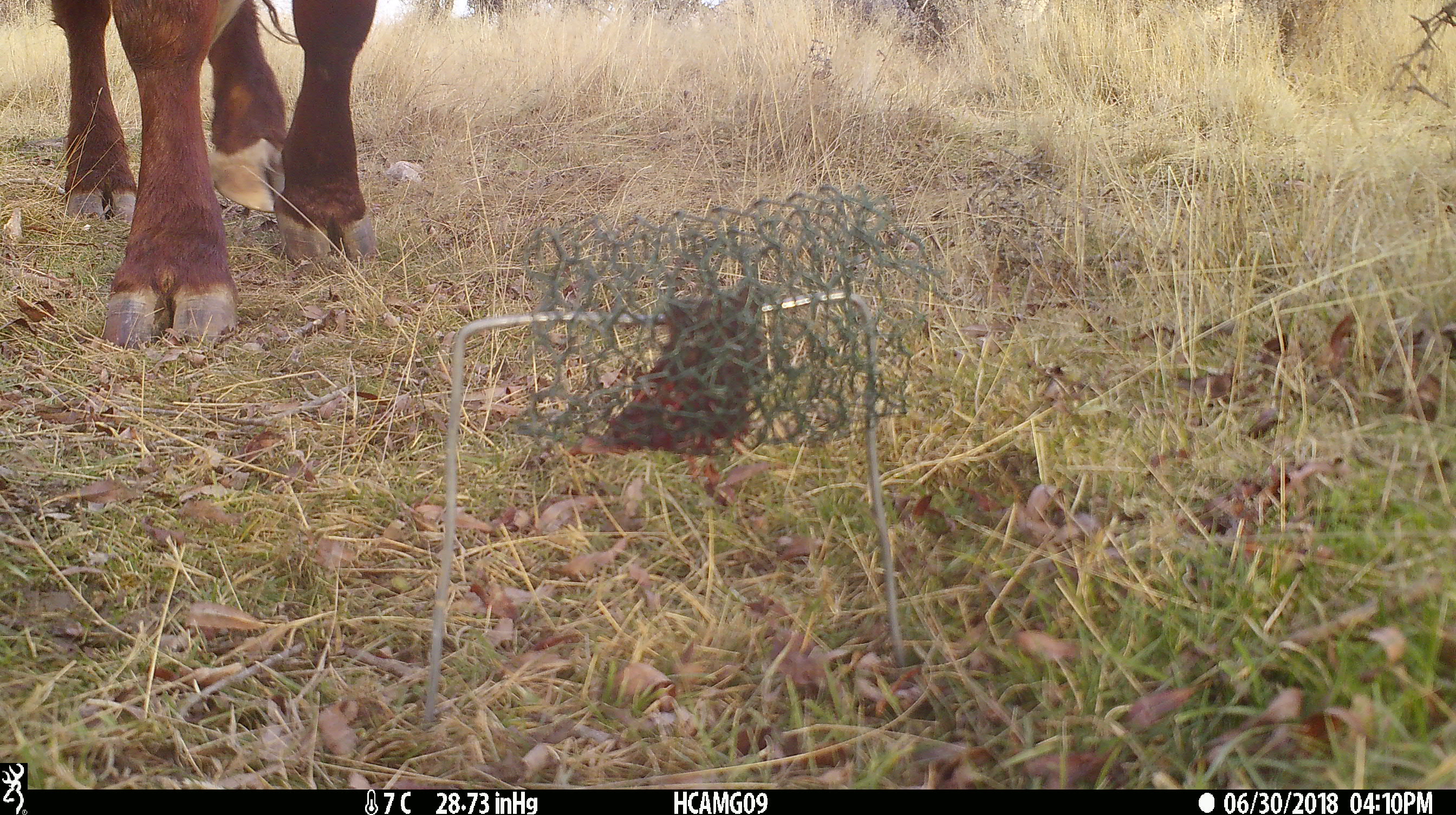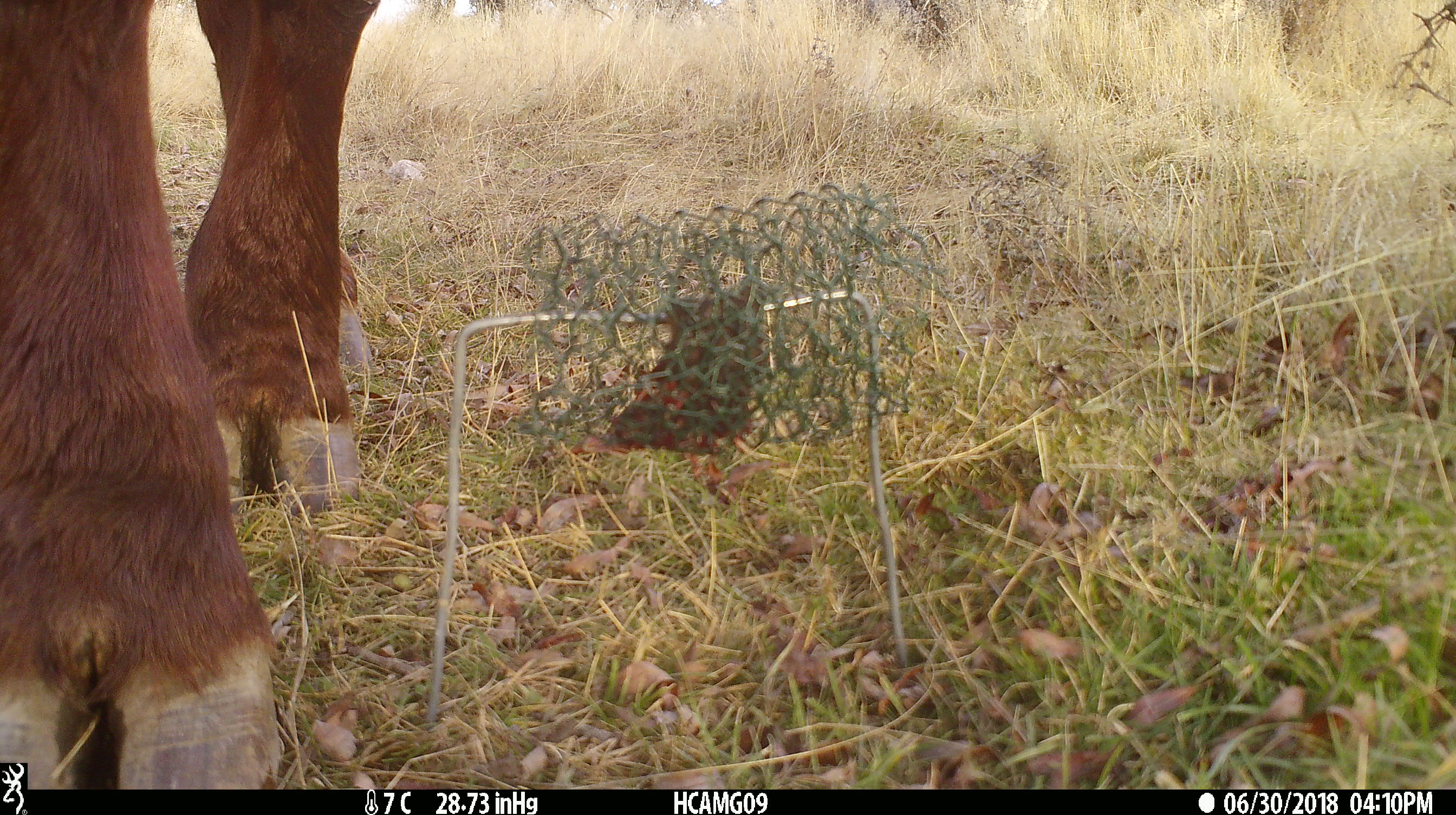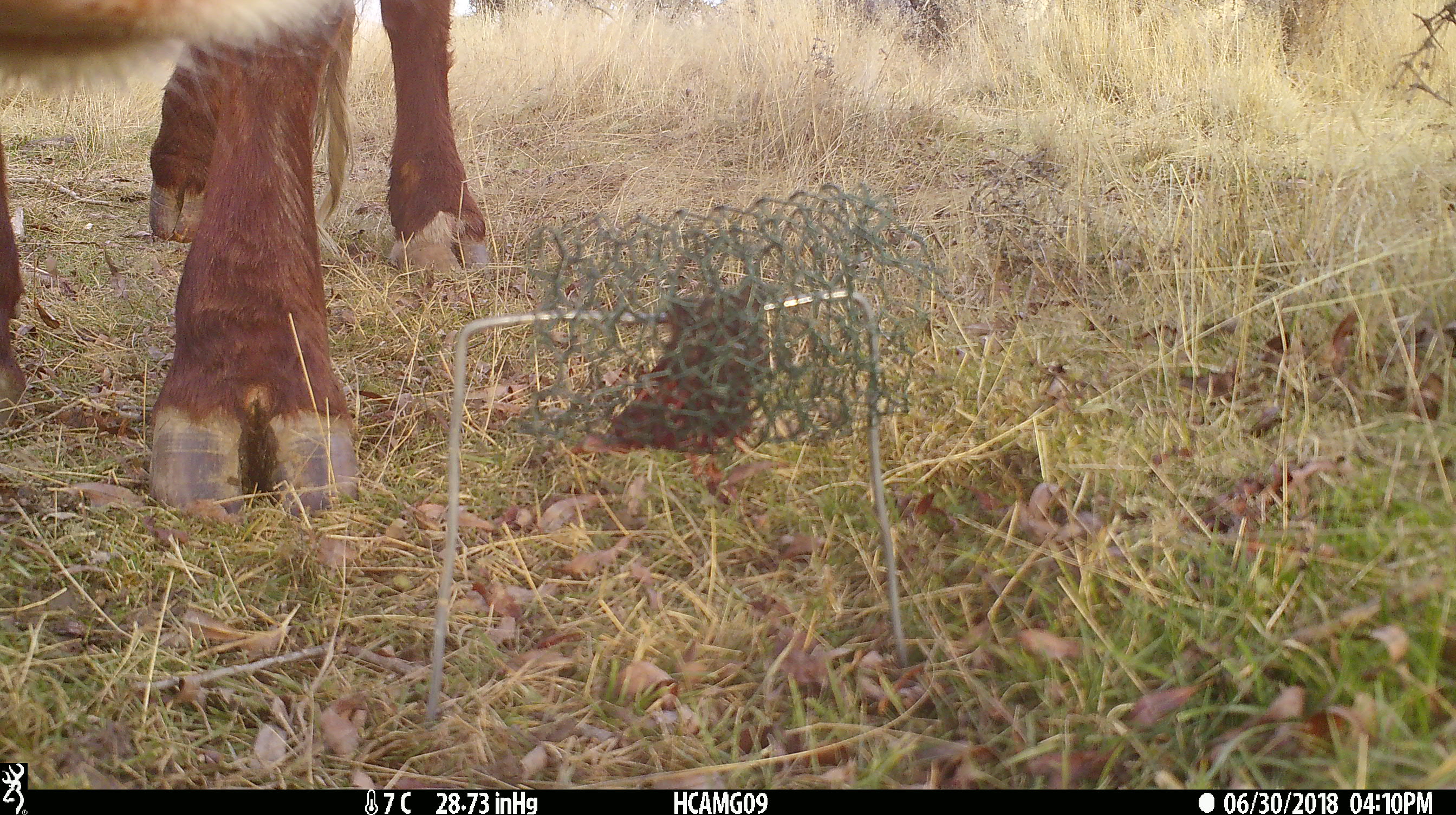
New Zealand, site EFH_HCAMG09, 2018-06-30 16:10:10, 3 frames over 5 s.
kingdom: Animalia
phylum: Chordata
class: Mammalia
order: Artiodactyla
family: Bovidae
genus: Bos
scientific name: Bos taurus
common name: domestic cow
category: cow